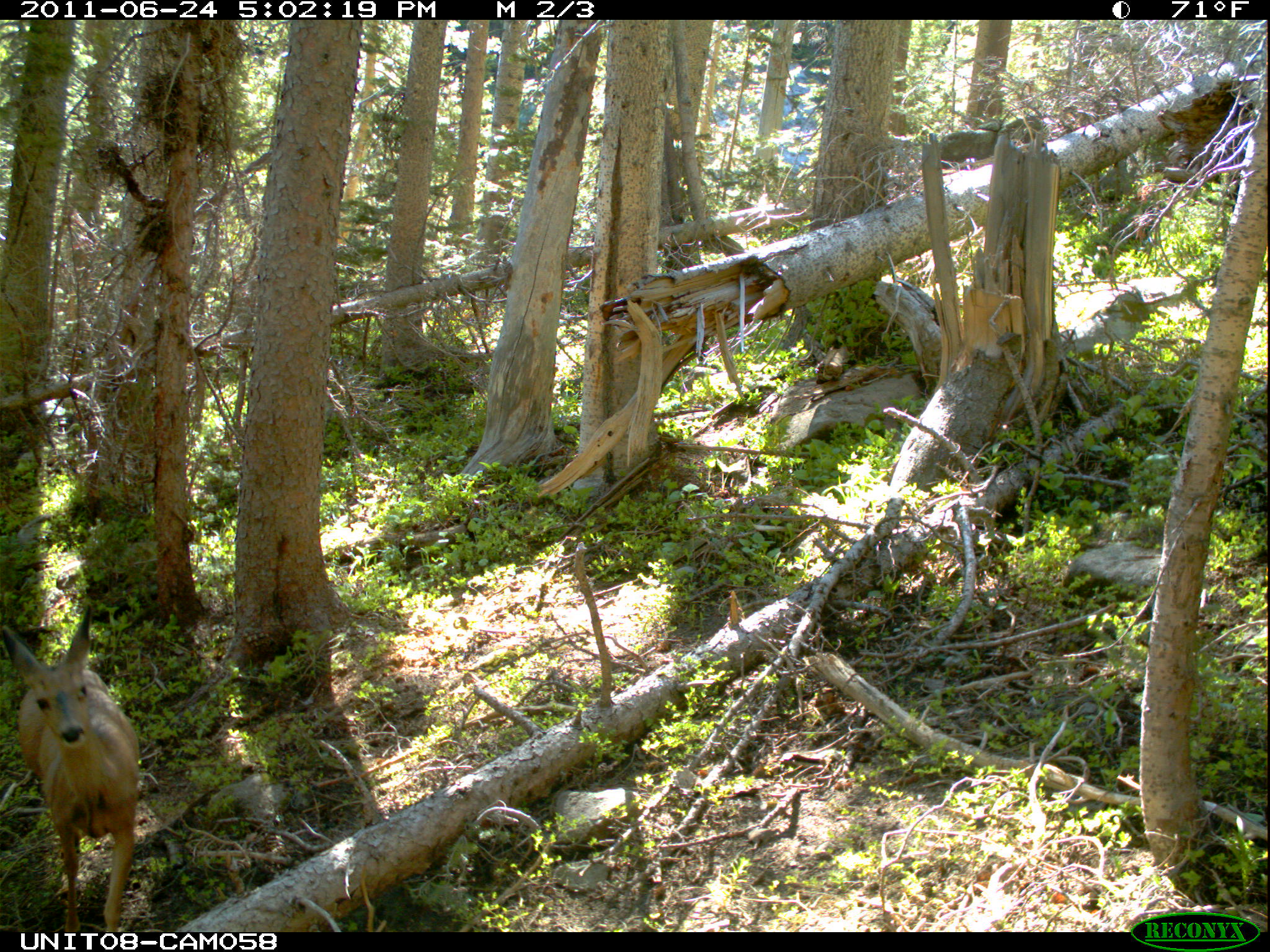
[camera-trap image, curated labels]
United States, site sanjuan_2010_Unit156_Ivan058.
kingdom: Animalia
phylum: Chordata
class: Mammalia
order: Artiodactyla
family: Cervidae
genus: Odocoileus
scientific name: Odocoileus hemionus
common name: mule deer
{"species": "Odocoileus hemionus (mule deer)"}